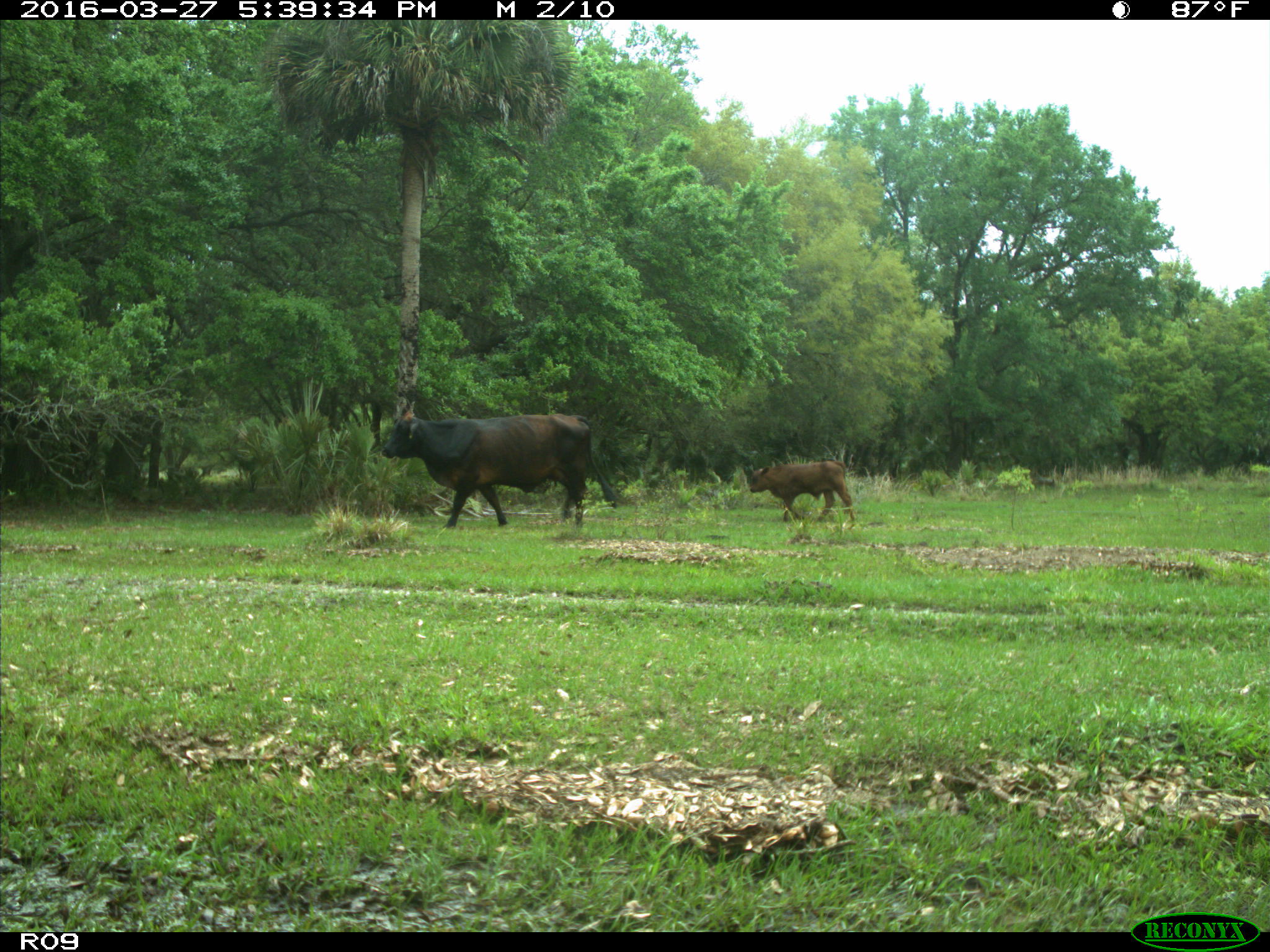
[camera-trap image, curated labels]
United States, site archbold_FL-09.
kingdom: Animalia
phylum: Chordata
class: Mammalia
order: Artiodactyla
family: Bovidae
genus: Bos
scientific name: Bos taurus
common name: domestic cow